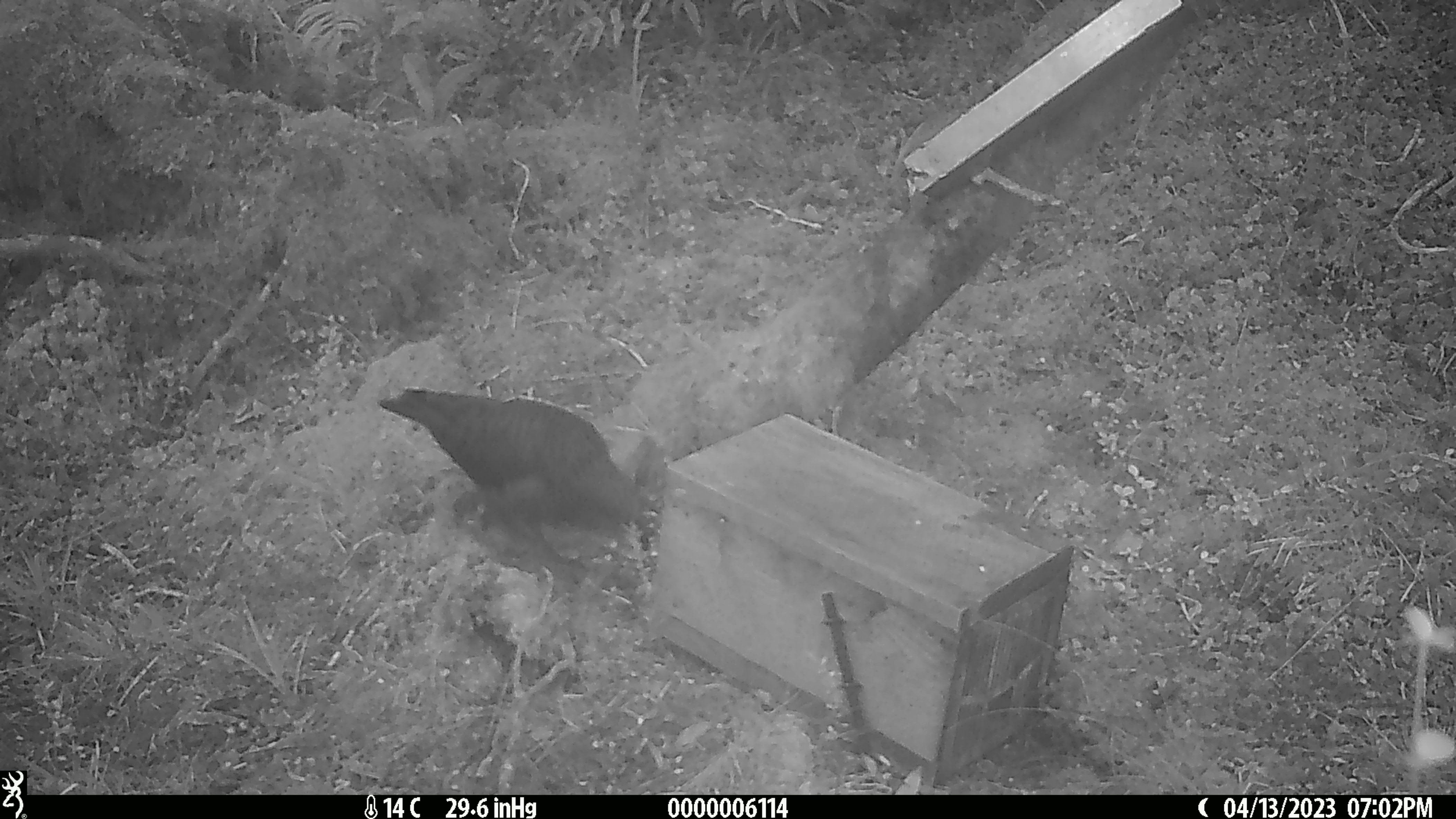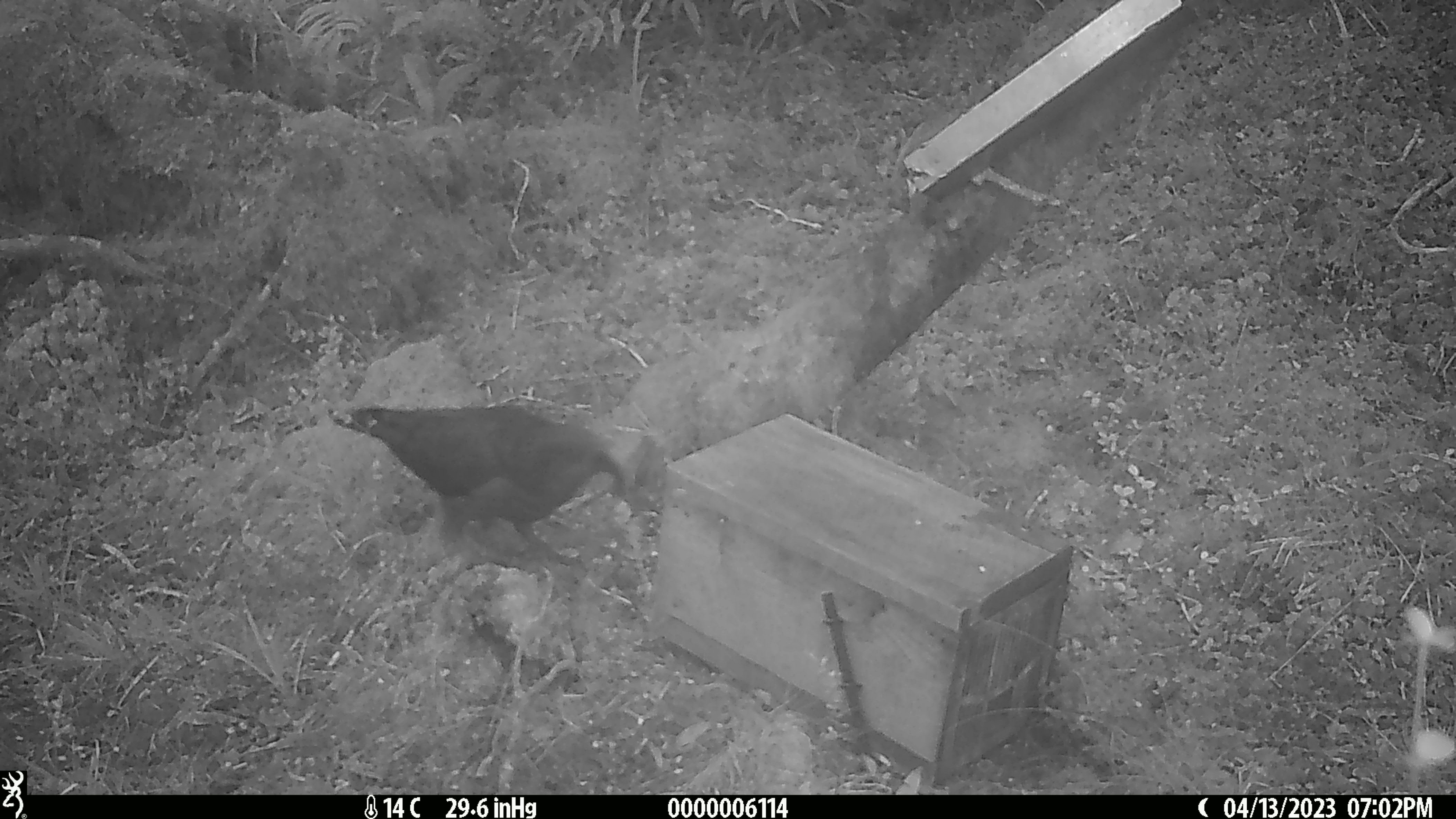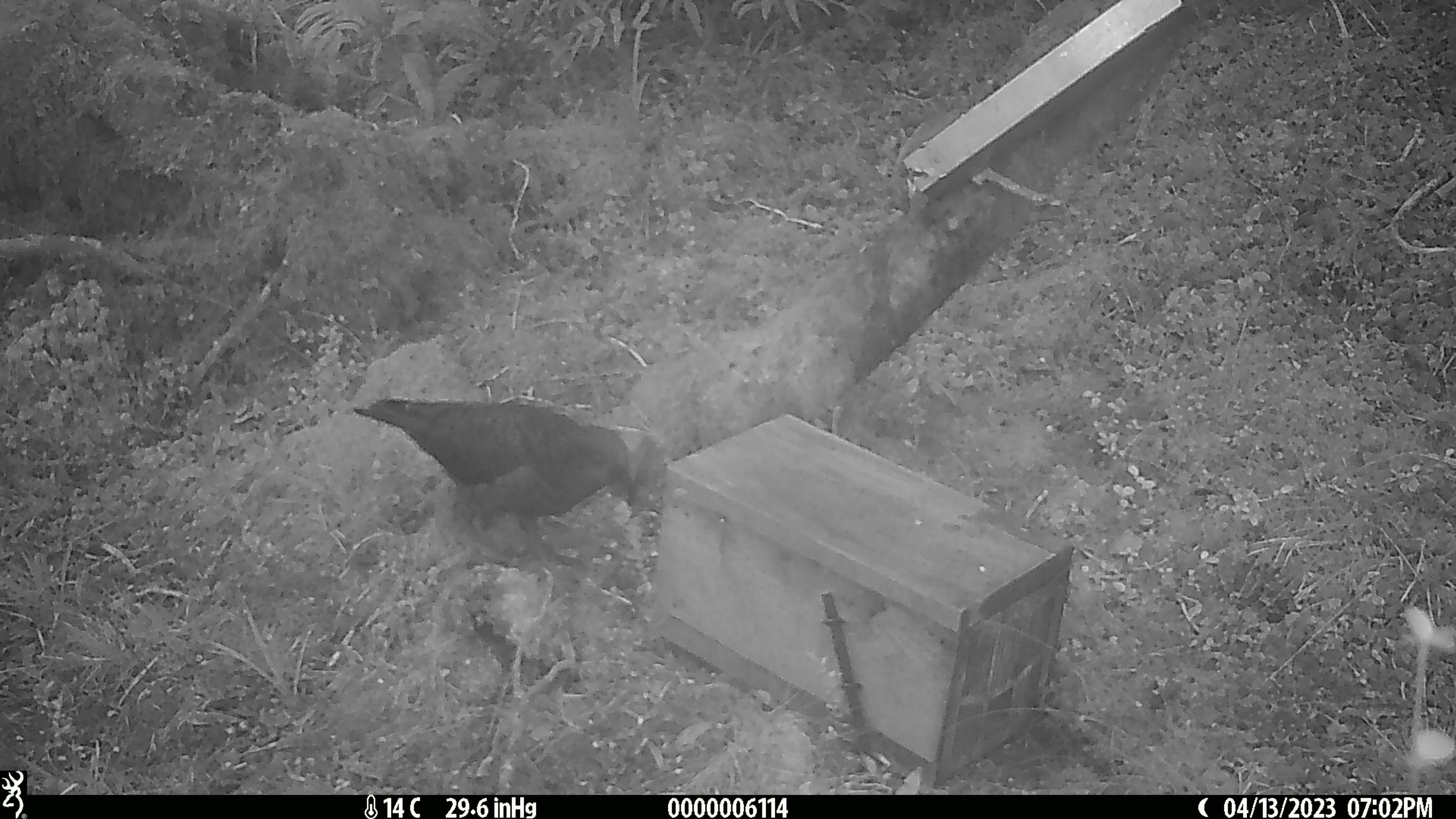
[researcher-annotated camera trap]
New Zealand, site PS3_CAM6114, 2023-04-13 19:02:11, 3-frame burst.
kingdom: Animalia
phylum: Chordata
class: Aves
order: Psittaciformes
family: Strigopidae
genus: Nestor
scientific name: Nestor notabilis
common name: kea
Kea (Nestor notabilis).